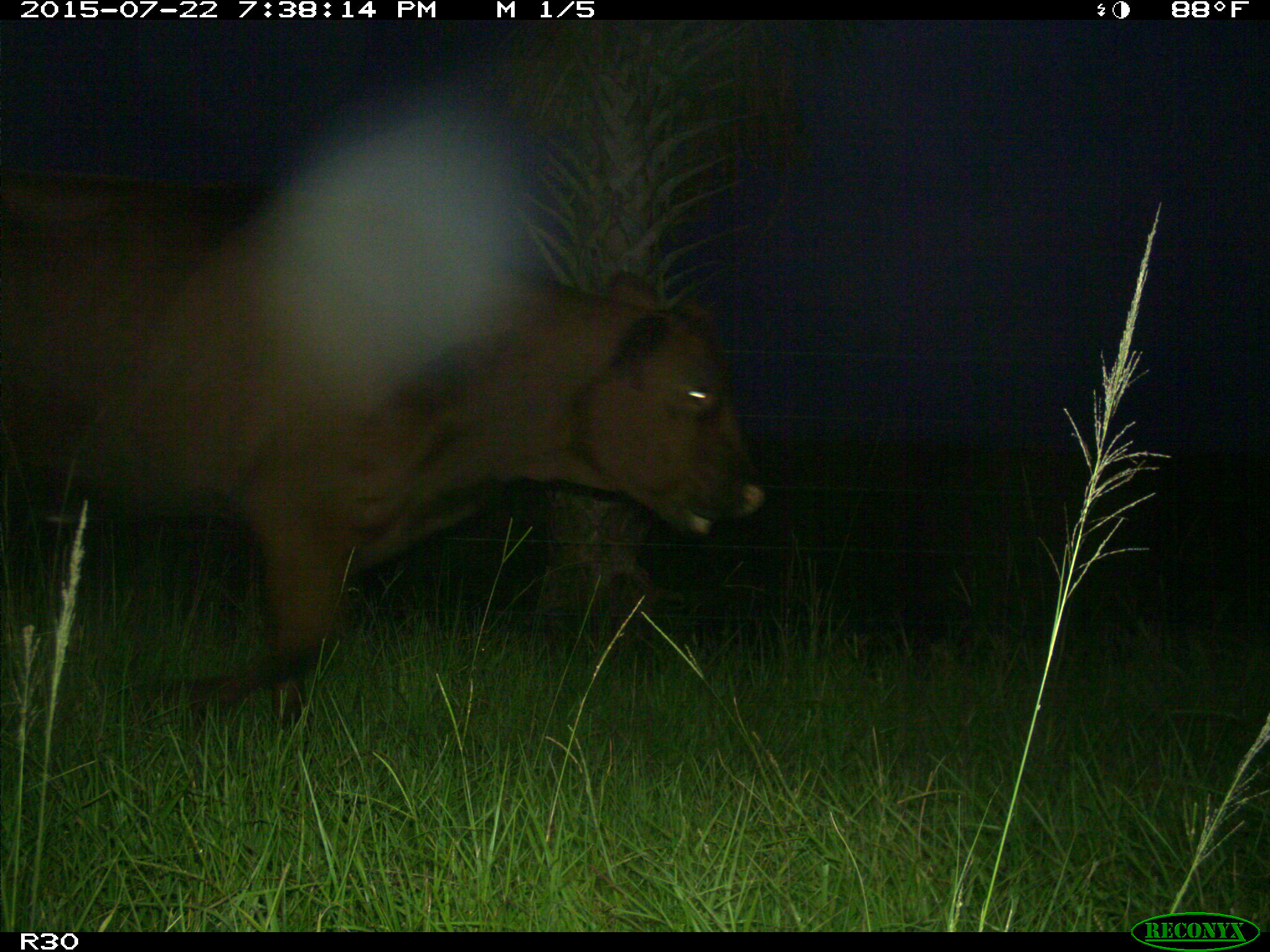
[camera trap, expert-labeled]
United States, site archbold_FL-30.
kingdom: Animalia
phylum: Chordata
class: Mammalia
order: Artiodactyla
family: Bovidae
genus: Bos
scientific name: Bos taurus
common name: domestic cow